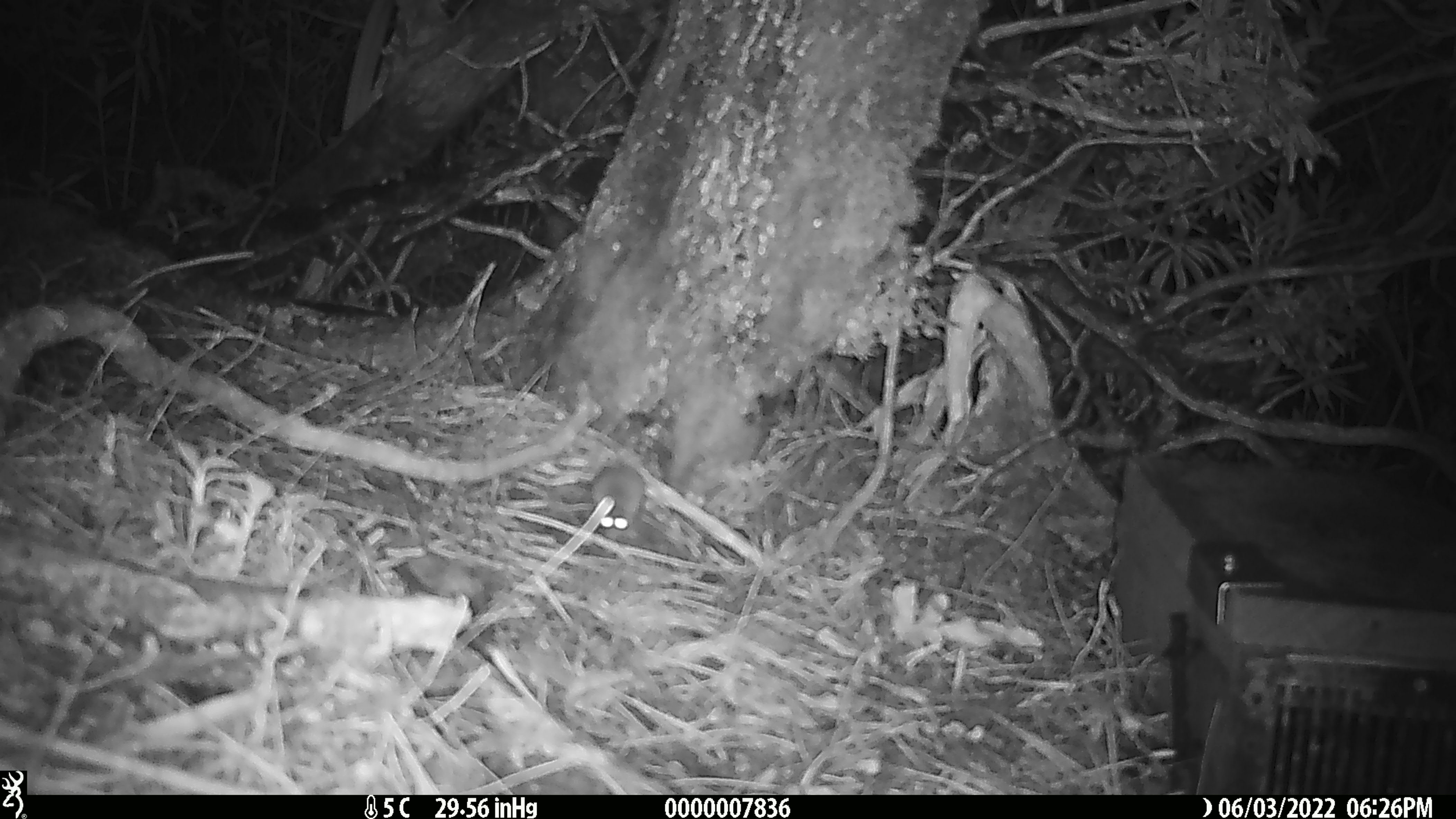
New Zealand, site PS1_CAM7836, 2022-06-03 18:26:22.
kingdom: Animalia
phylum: Chordata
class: Mammalia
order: Rodentia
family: Muridae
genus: Mus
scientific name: Mus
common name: mouse